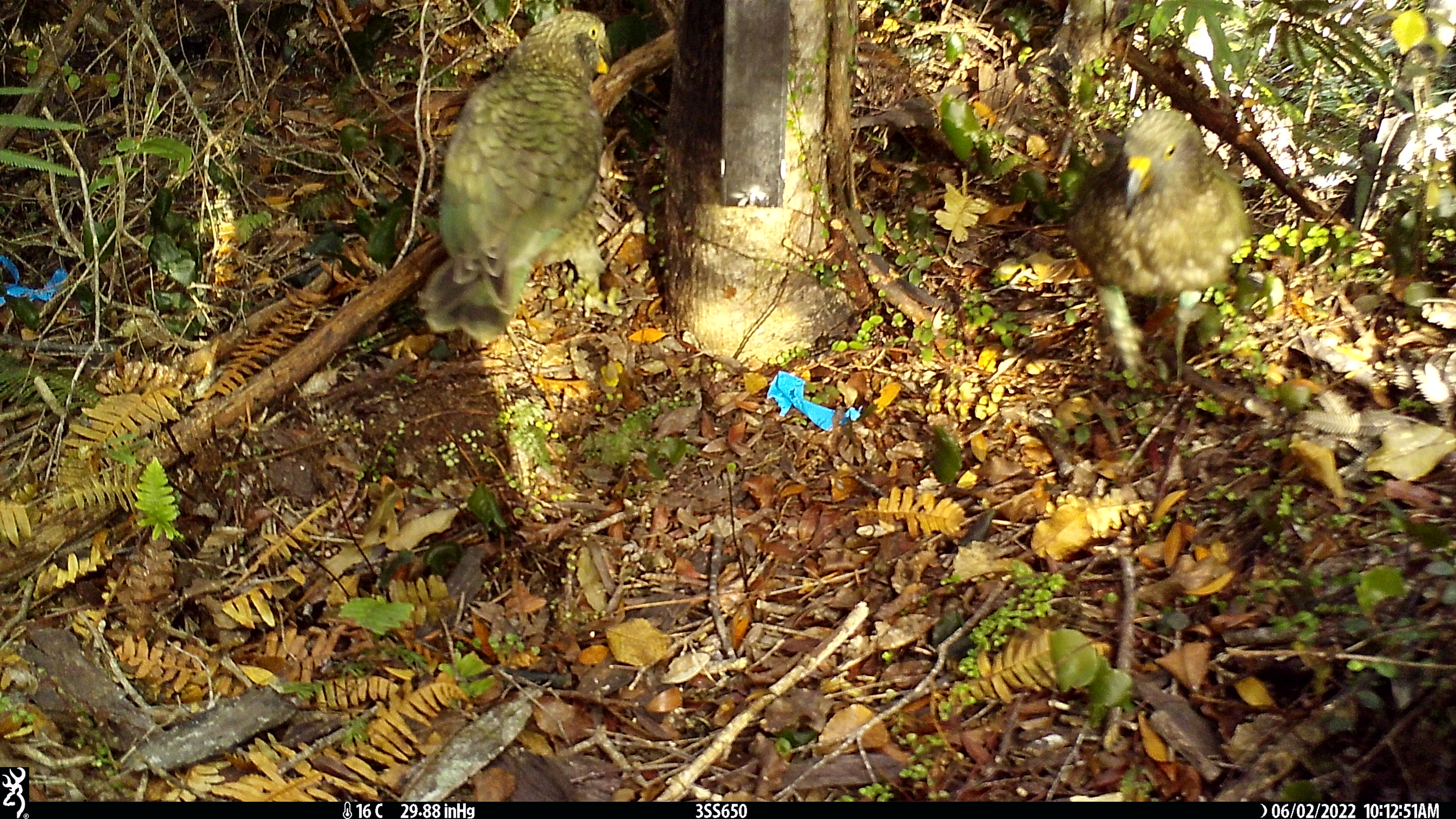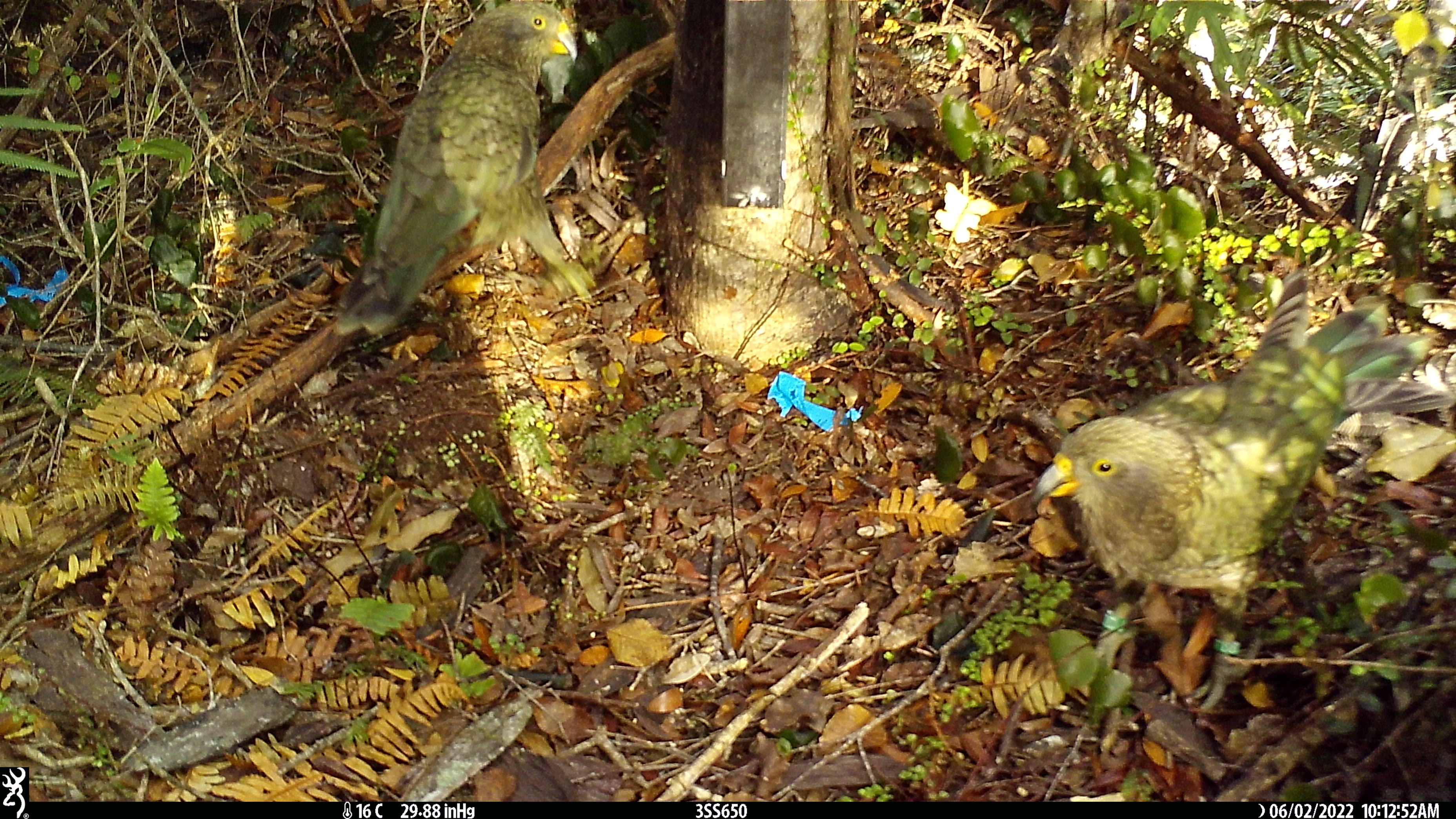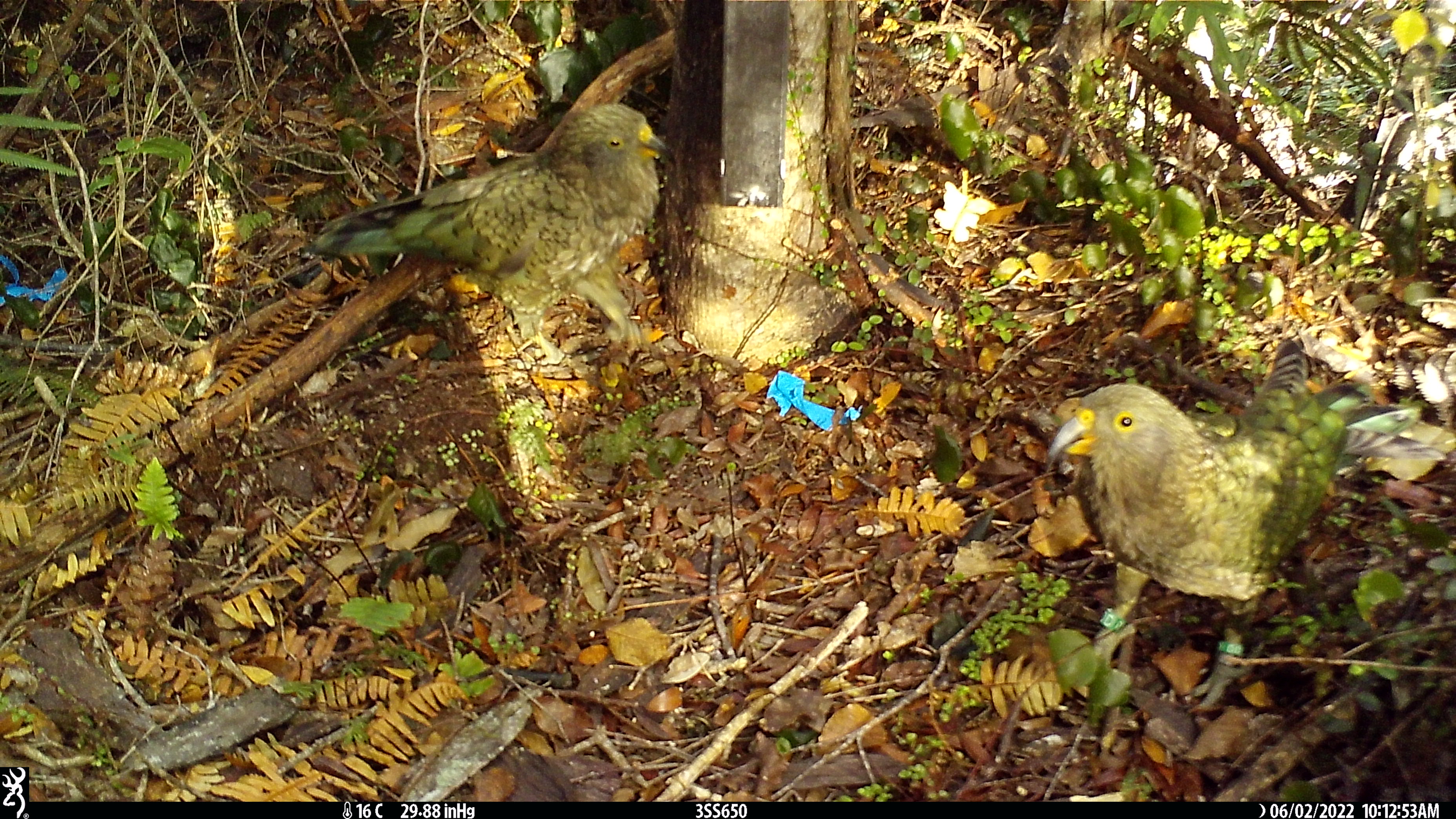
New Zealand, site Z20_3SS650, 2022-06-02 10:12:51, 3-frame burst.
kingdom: Animalia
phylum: Chordata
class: Aves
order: Psittaciformes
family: Strigopidae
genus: Nestor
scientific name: Nestor notabilis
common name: kea